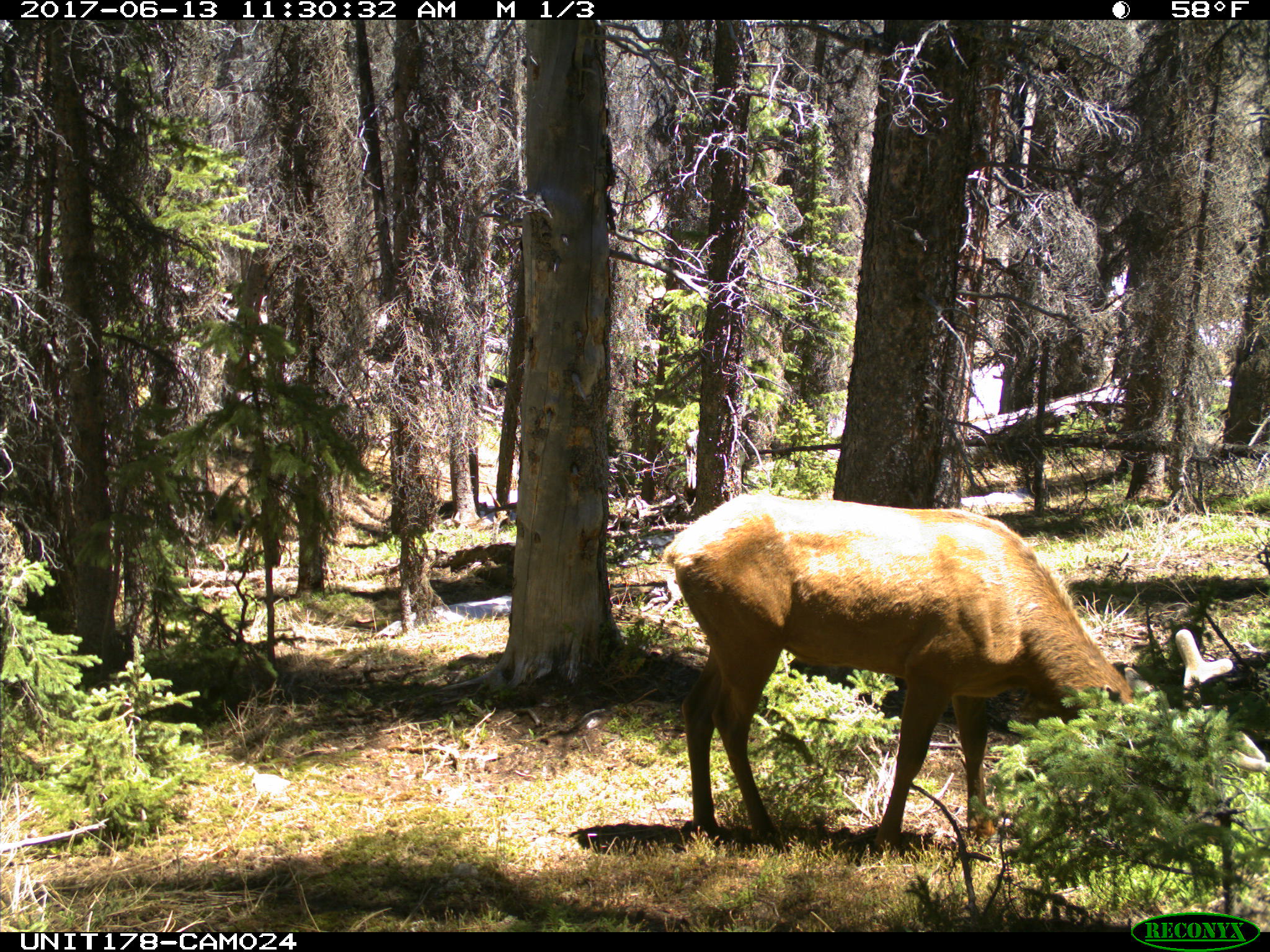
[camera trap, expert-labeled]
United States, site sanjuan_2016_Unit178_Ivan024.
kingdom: Animalia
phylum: Chordata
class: Mammalia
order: Artiodactyla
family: Cervidae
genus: Cervus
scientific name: Cervus elaphus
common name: red deer